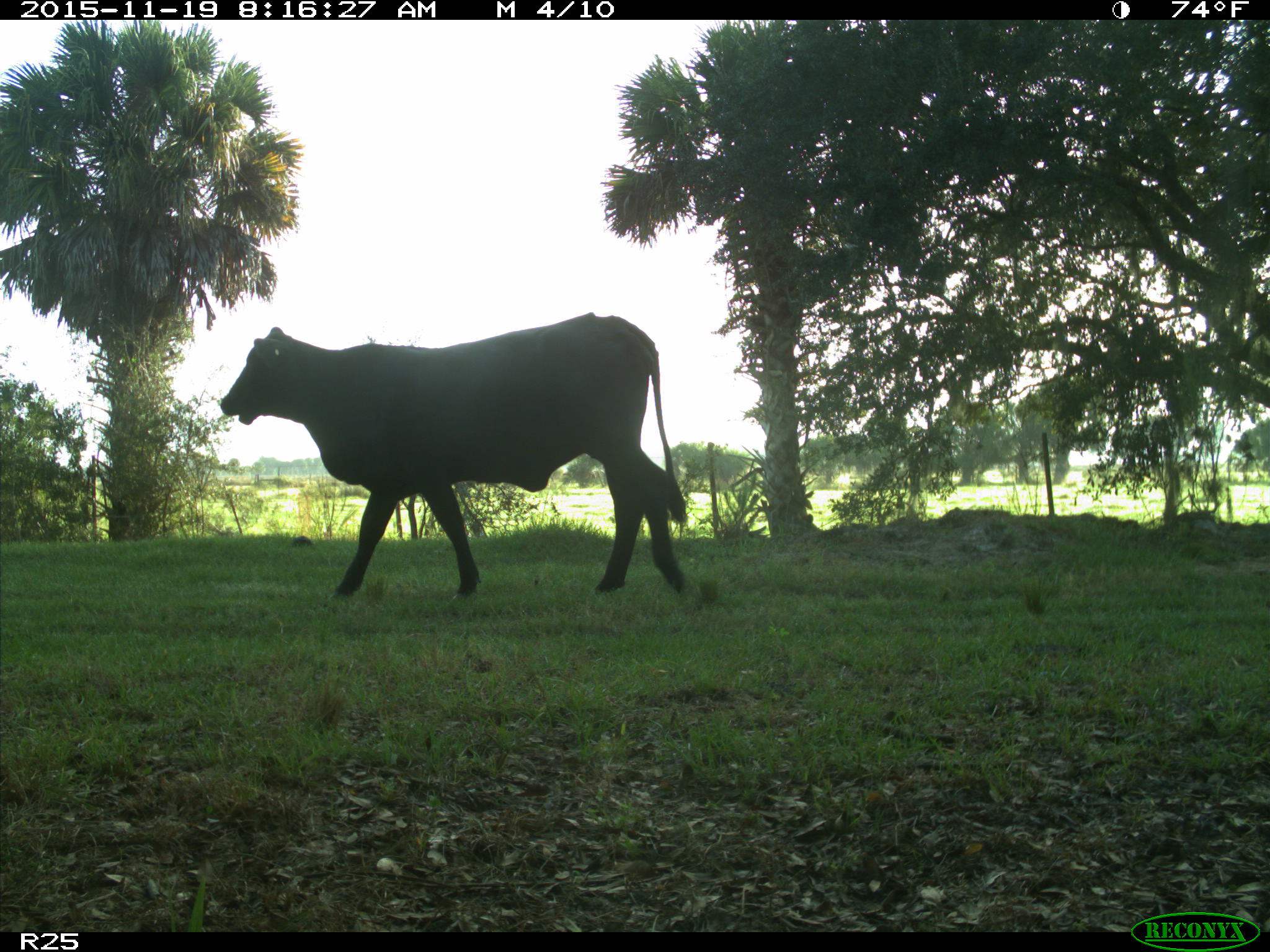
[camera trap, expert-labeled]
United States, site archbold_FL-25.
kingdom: Animalia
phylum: Chordata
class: Mammalia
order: Artiodactyla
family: Bovidae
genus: Bos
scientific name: Bos taurus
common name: domestic cow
Bos taurus (domestic cow).